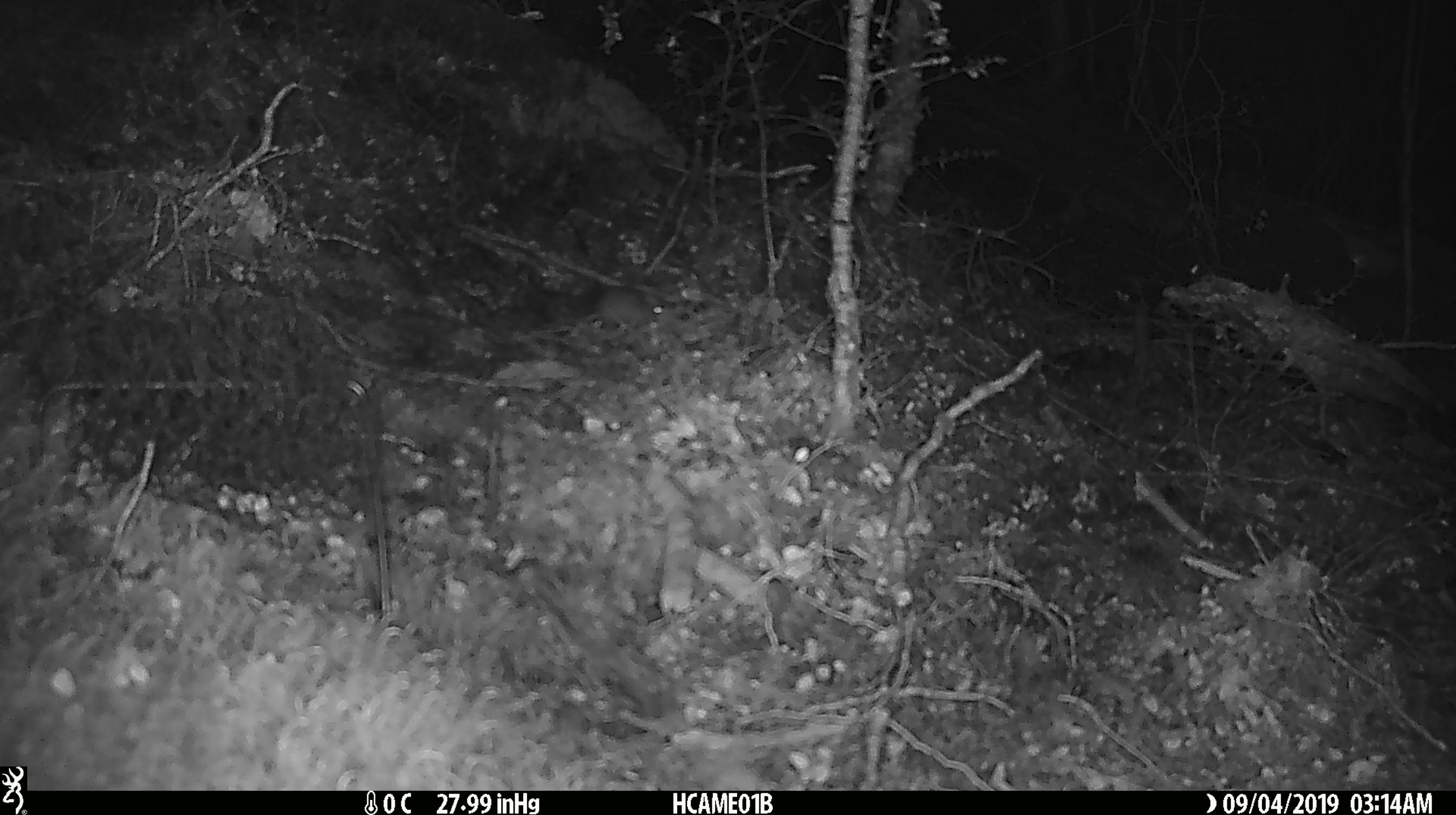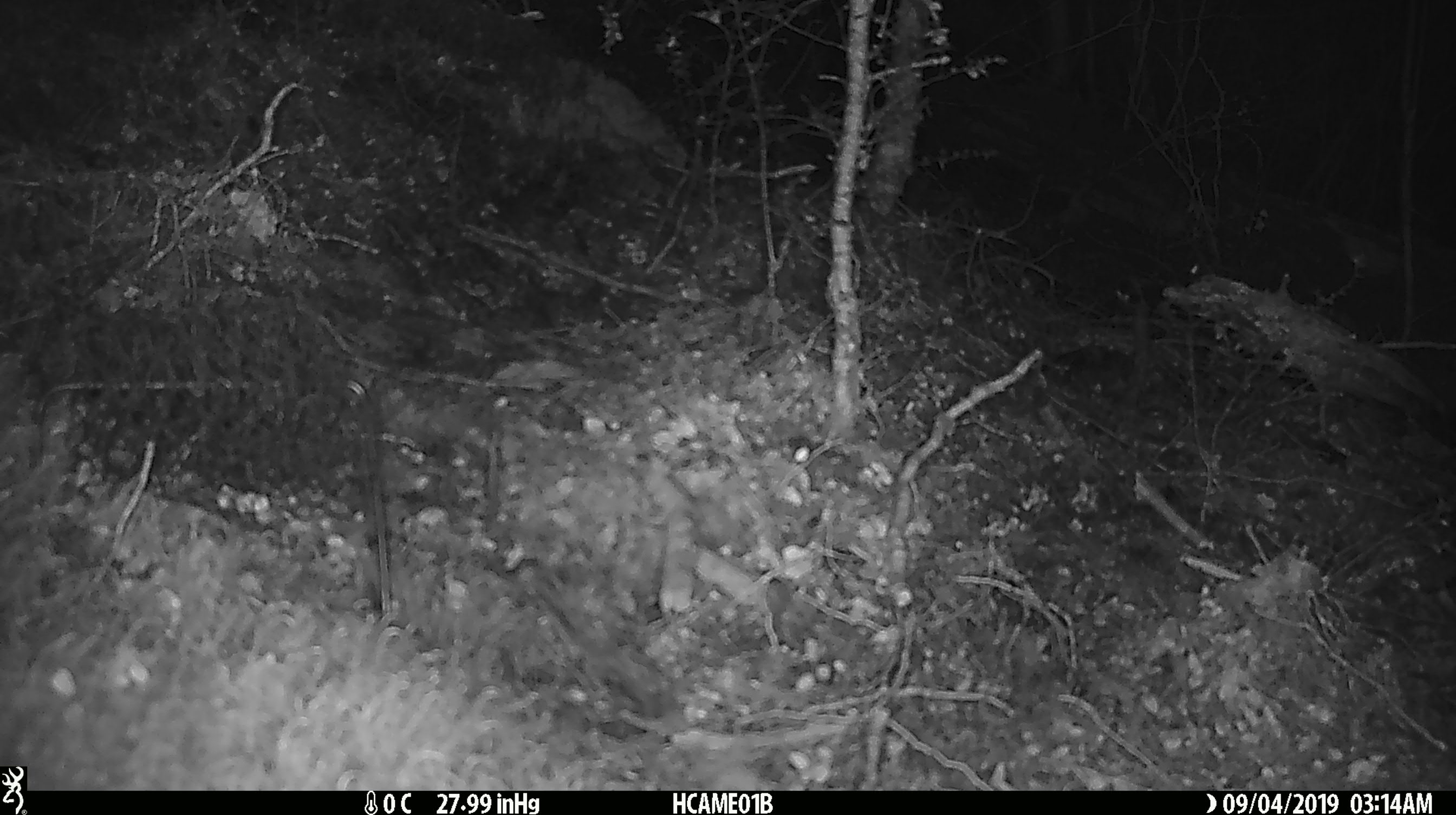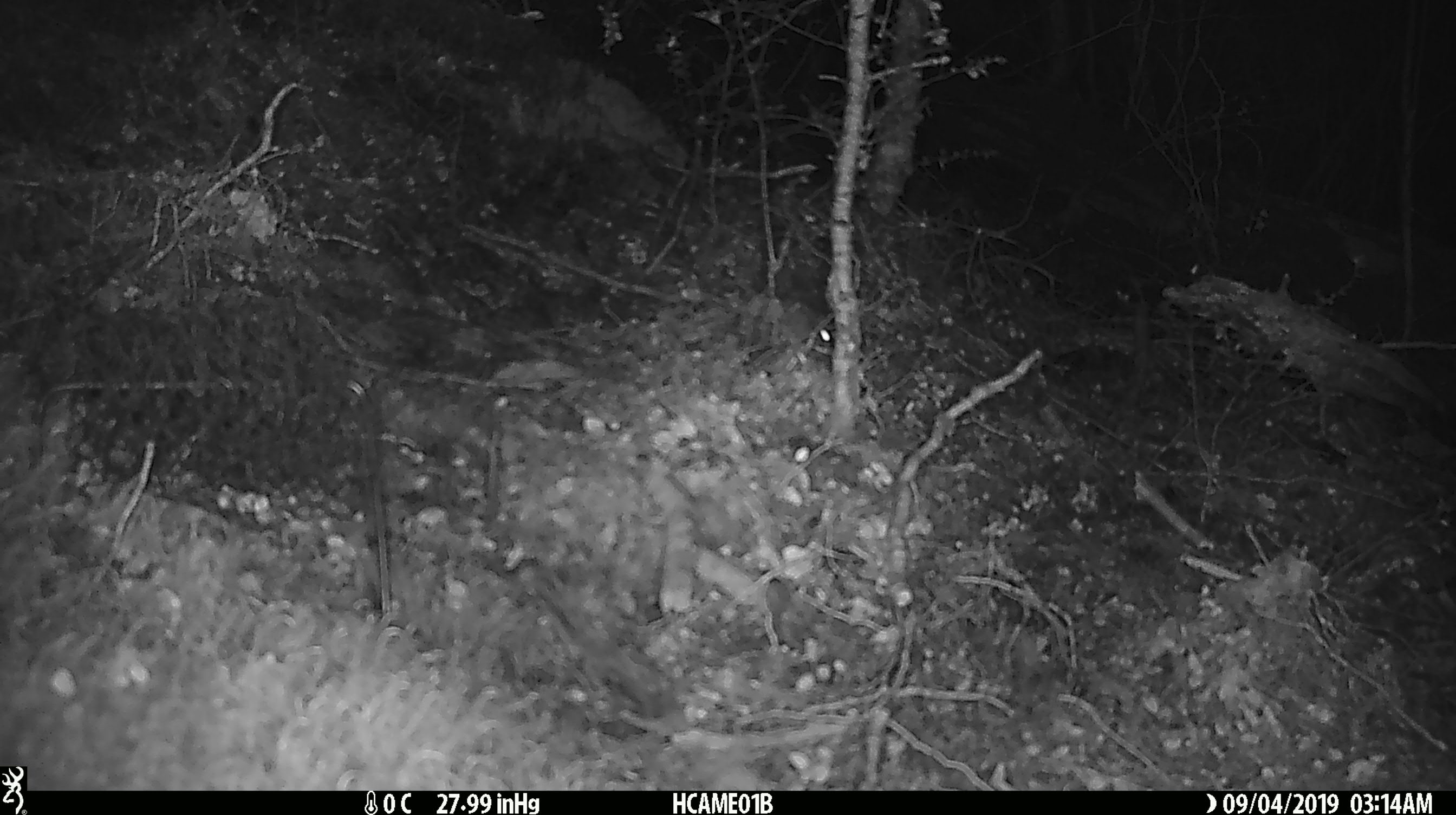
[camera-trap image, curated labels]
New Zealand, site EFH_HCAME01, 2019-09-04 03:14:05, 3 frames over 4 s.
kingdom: Animalia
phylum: Chordata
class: Mammalia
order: Rodentia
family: Muridae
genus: Mus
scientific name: Mus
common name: mouse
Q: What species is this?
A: Mouse (Mus).